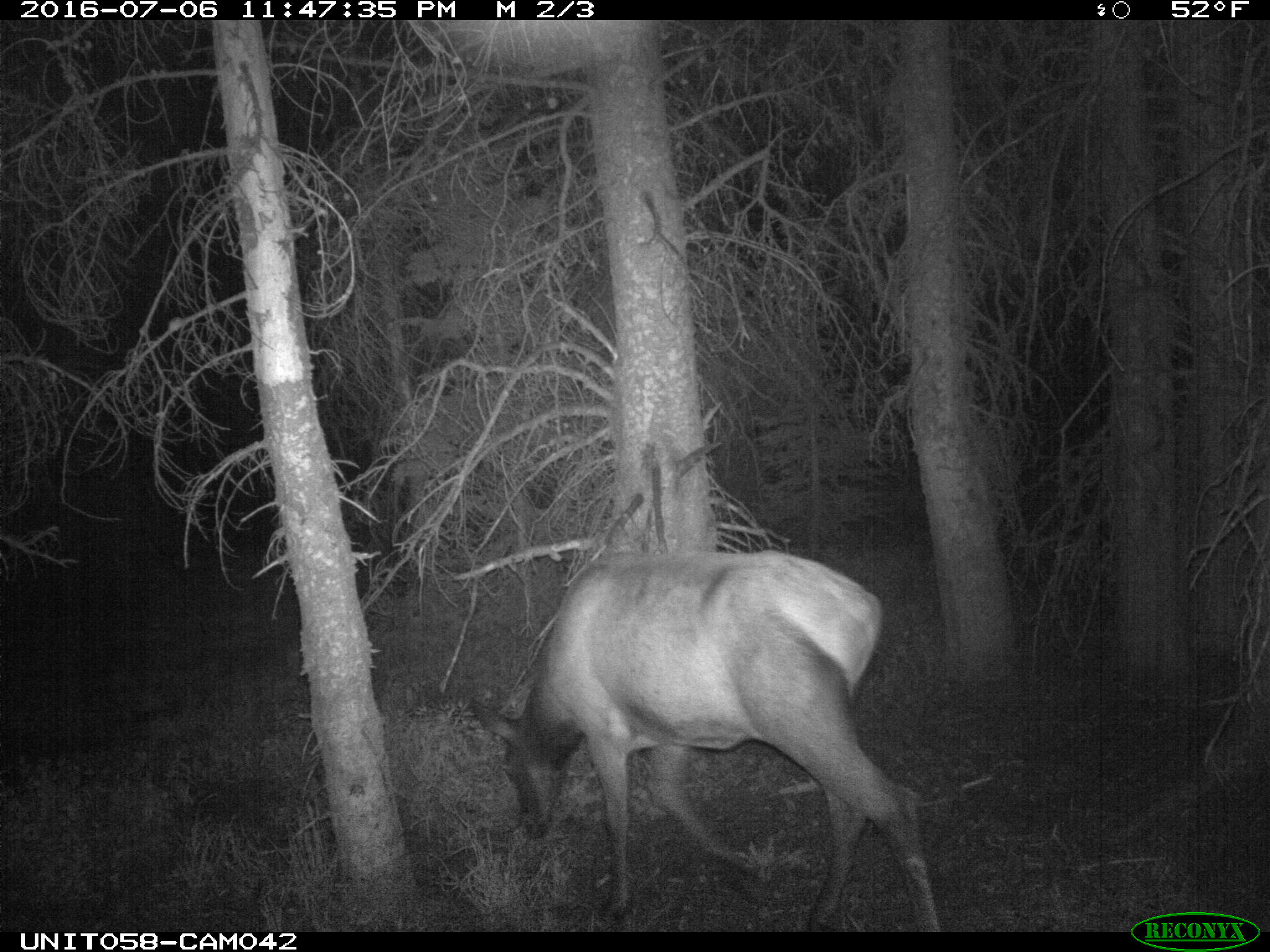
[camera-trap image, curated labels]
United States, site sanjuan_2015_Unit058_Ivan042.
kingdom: Animalia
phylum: Chordata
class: Mammalia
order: Artiodactyla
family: Cervidae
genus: Cervus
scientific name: Cervus elaphus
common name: red deer